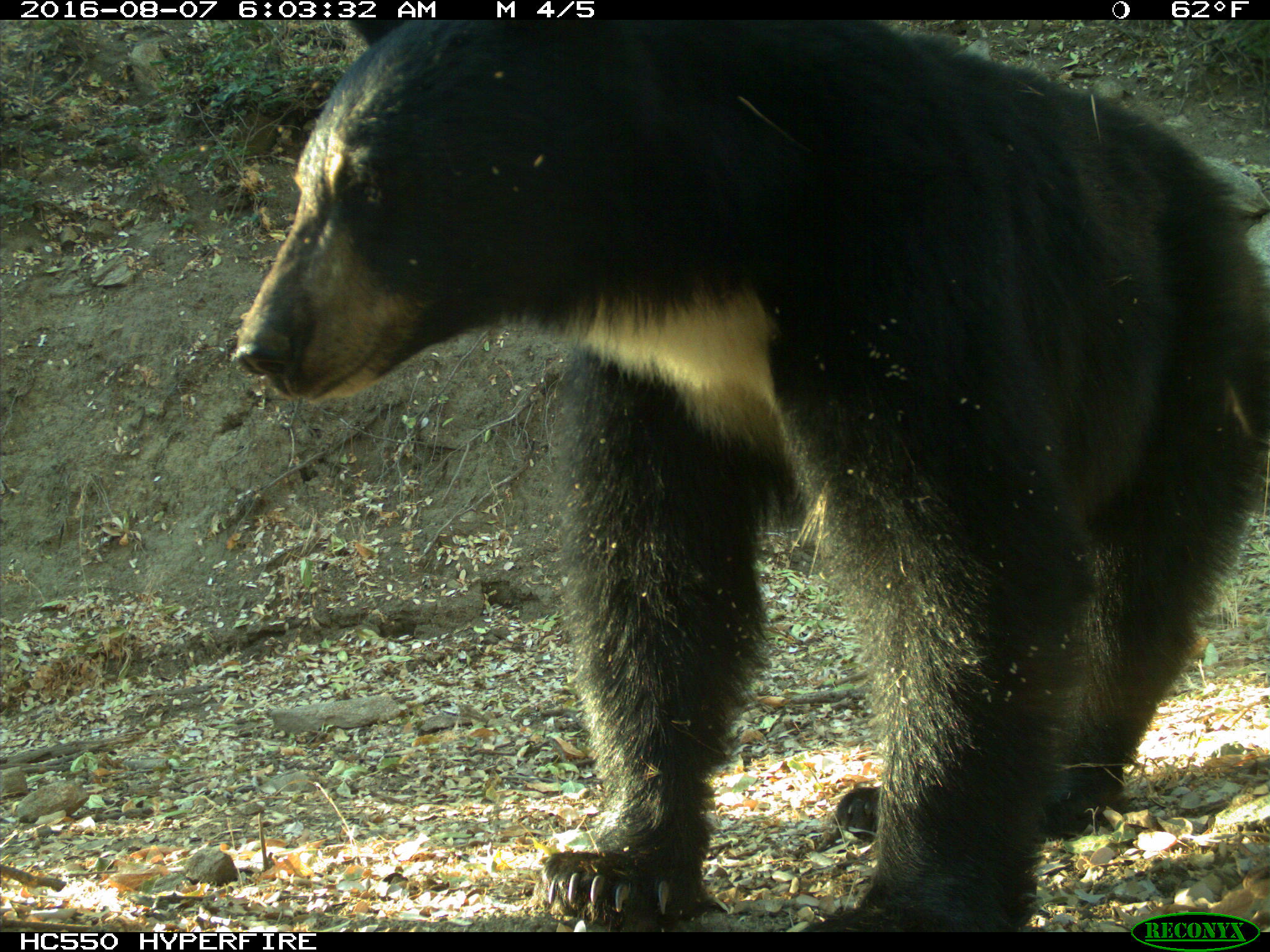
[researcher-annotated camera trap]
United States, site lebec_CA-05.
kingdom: Animalia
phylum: Chordata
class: Mammalia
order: Carnivora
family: Ursidae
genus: Ursus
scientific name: Ursus americanus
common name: american black bear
Ursus americanus (american black bear).